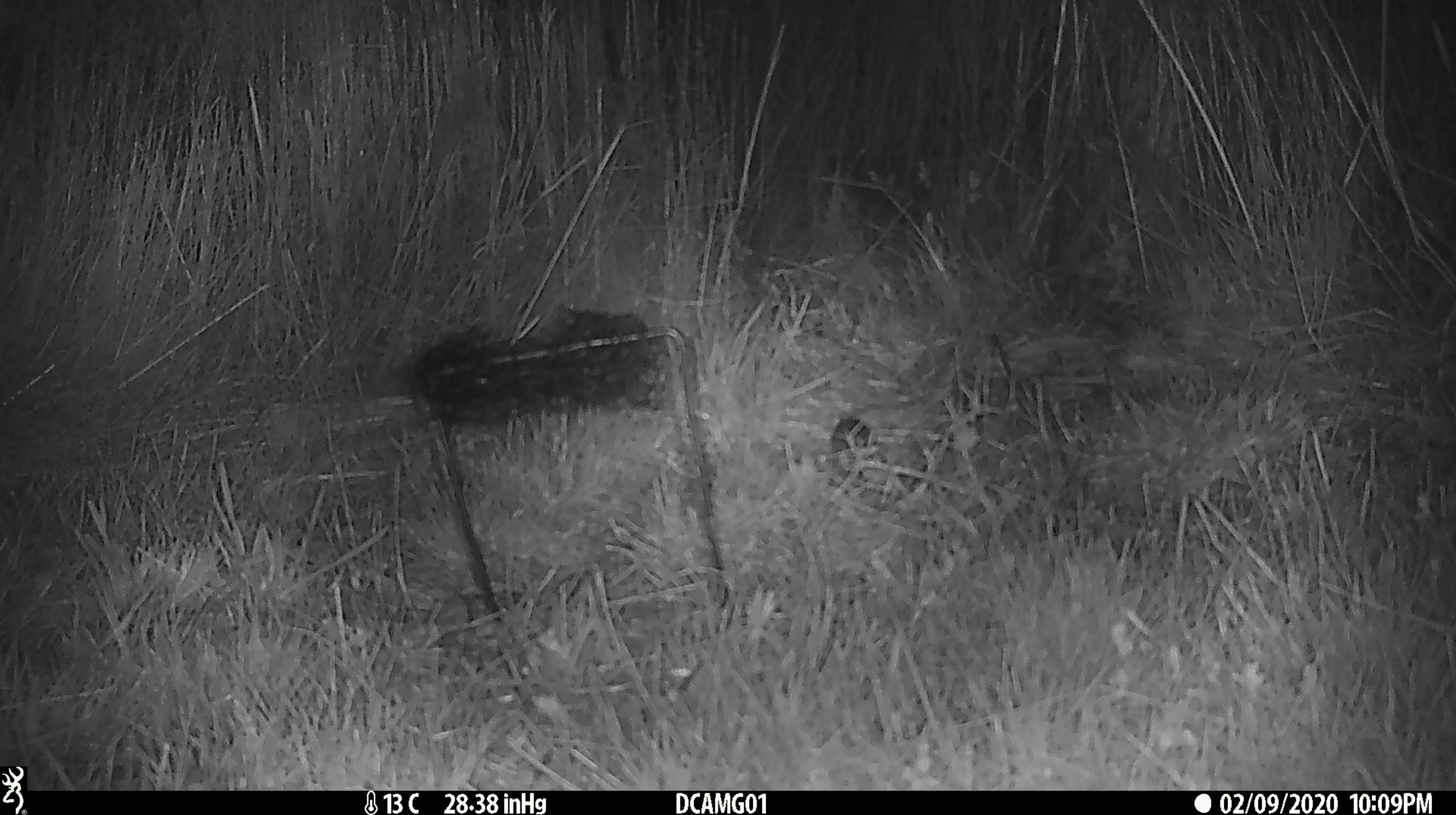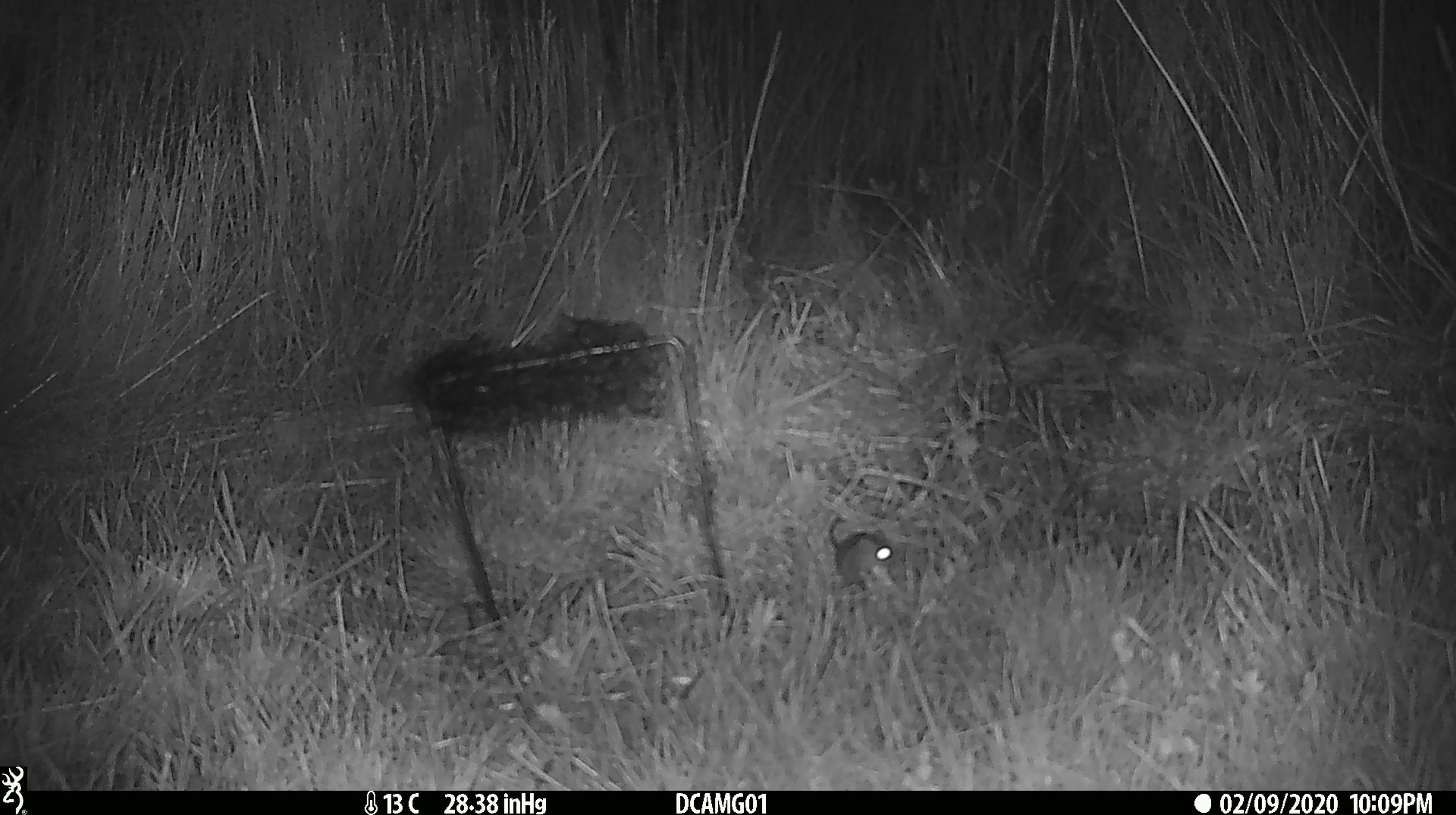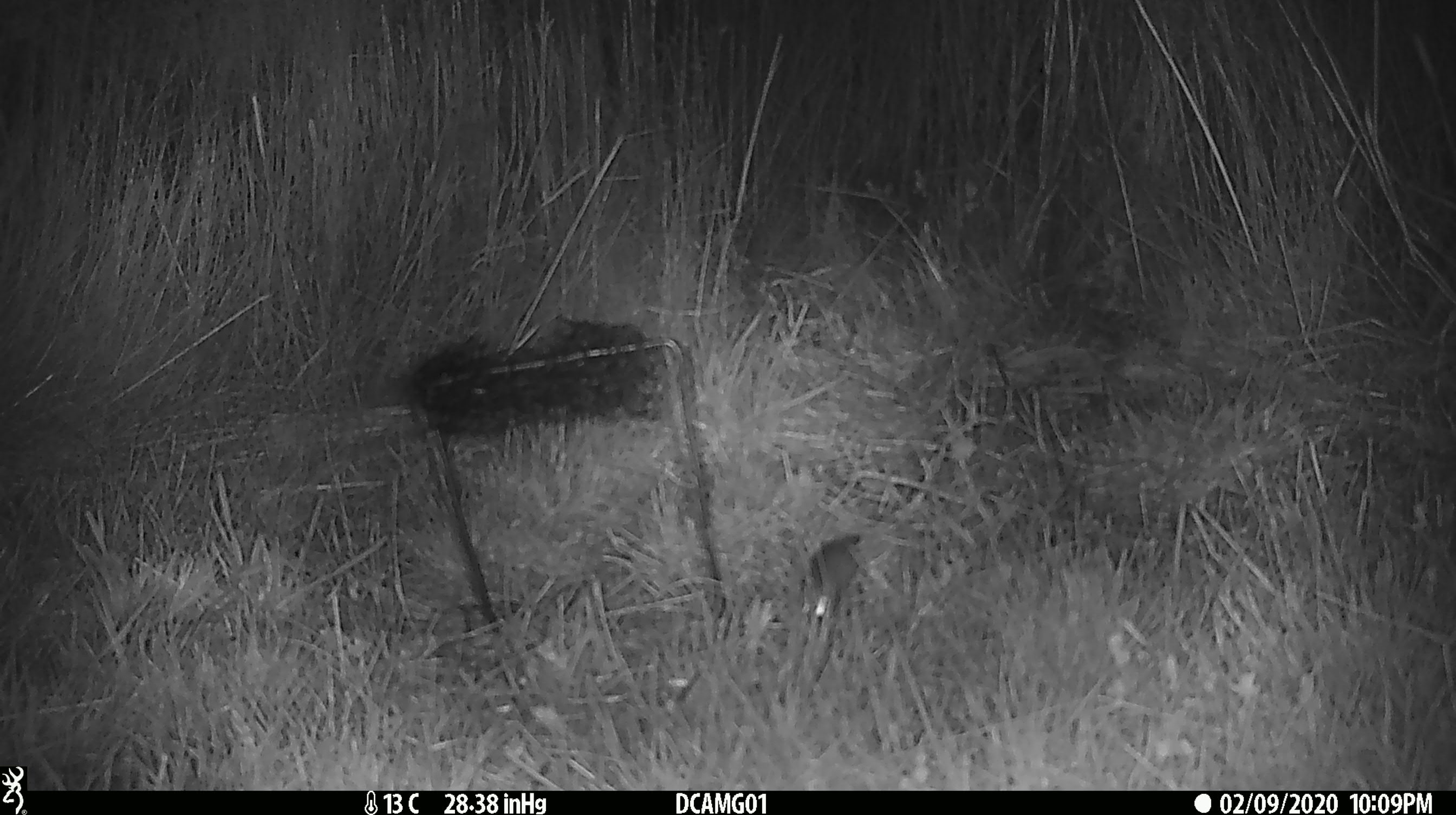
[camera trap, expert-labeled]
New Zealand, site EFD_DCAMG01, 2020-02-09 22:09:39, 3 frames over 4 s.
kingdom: Animalia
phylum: Chordata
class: Mammalia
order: Rodentia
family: Muridae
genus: Mus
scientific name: Mus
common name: mouse